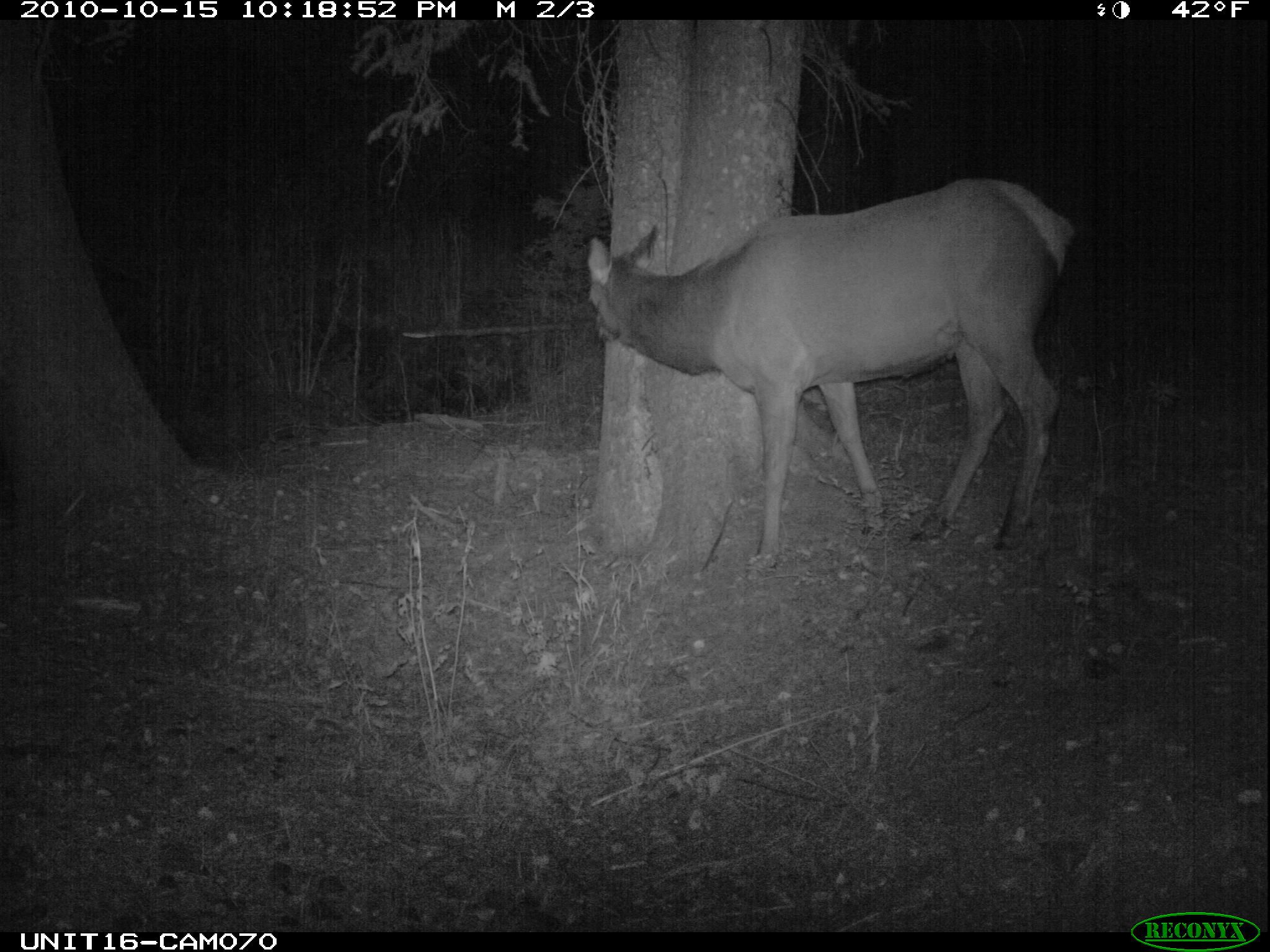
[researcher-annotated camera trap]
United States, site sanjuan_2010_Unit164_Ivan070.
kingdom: Animalia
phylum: Chordata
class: Mammalia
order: Artiodactyla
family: Cervidae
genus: Cervus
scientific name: Cervus elaphus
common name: red deer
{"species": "Cervus elaphus (red deer)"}